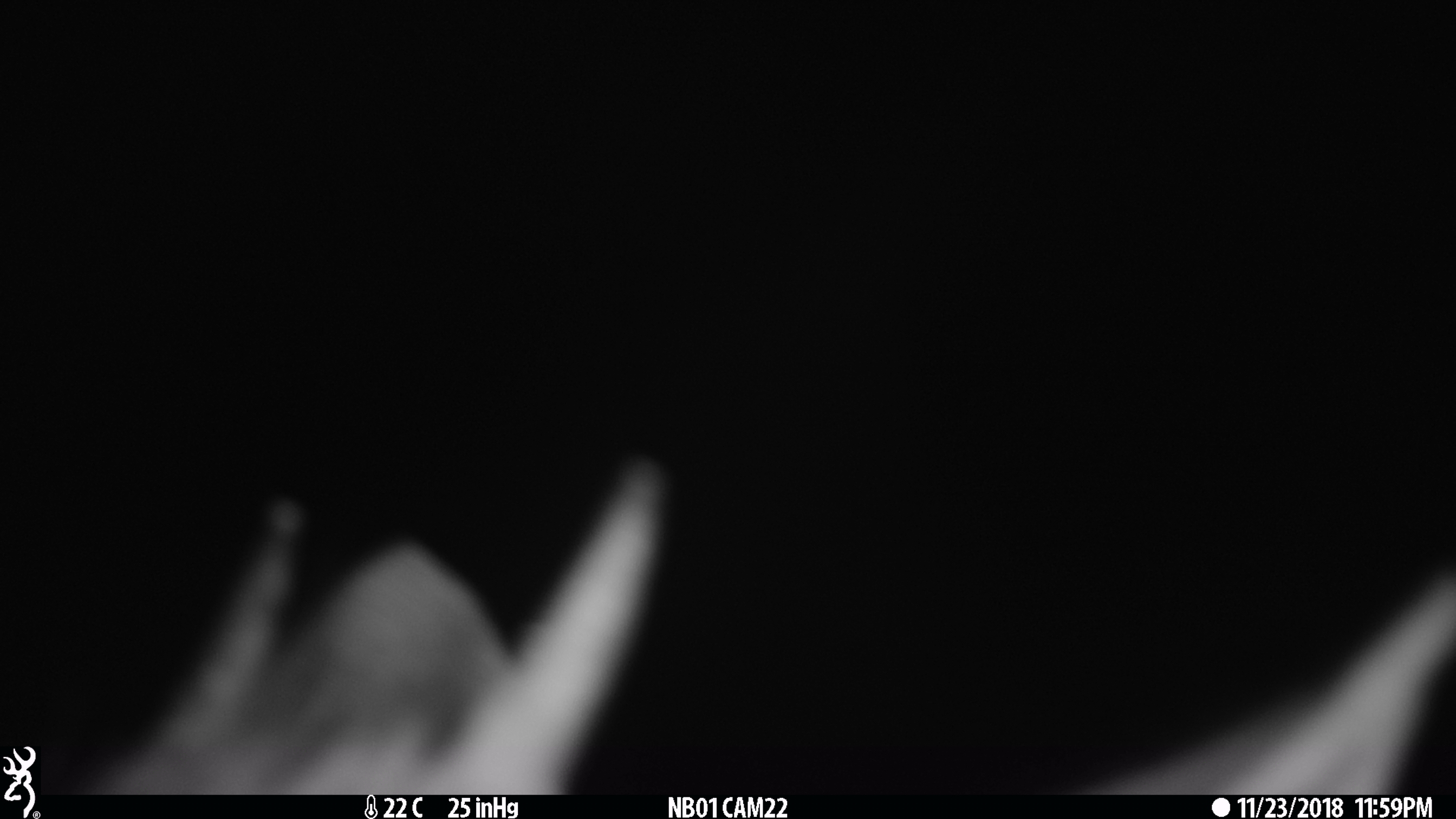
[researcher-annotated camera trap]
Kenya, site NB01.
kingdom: Animalia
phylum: Chordata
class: Mammalia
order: Artiodactyla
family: Bovidae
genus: Madoqua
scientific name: Madoqua kirkii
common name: kirk's dik-dik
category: dikdik